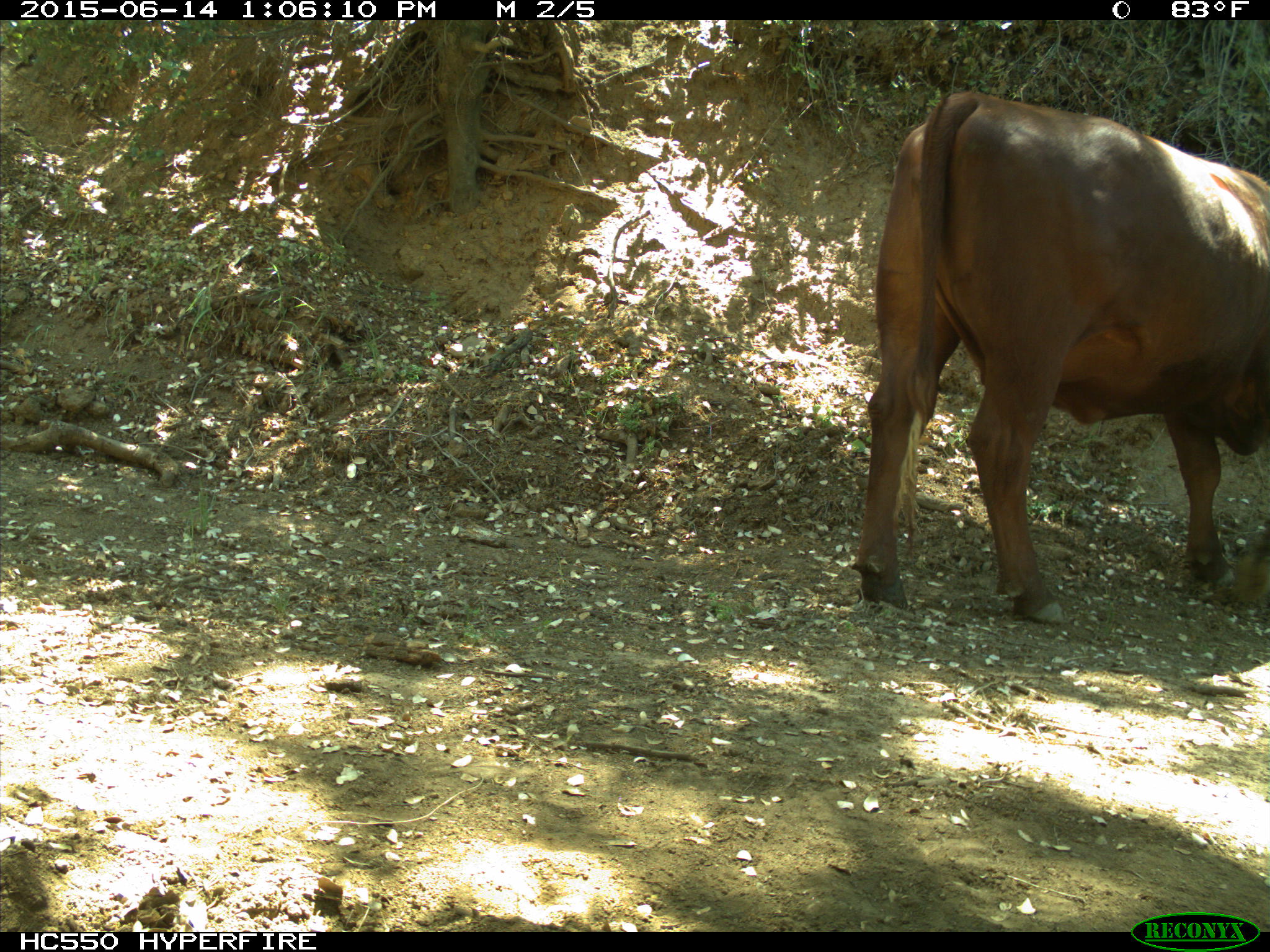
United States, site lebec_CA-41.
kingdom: Animalia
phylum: Chordata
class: Mammalia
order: Artiodactyla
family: Bovidae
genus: Bos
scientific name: Bos taurus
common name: domestic cow